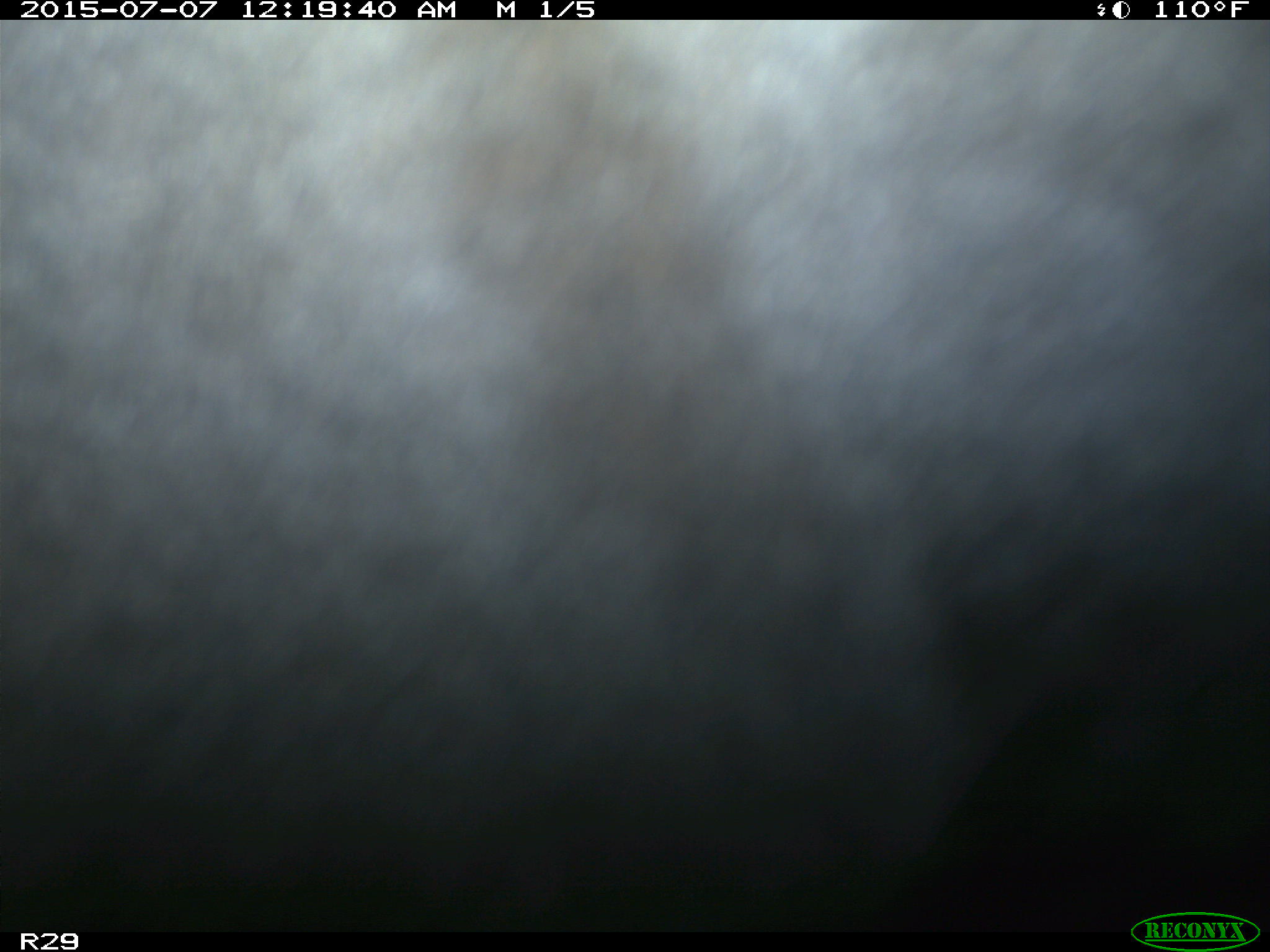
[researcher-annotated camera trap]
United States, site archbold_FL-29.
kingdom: Animalia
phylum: Chordata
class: Mammalia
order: Artiodactyla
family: Bovidae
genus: Bos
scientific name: Bos taurus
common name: domestic cow